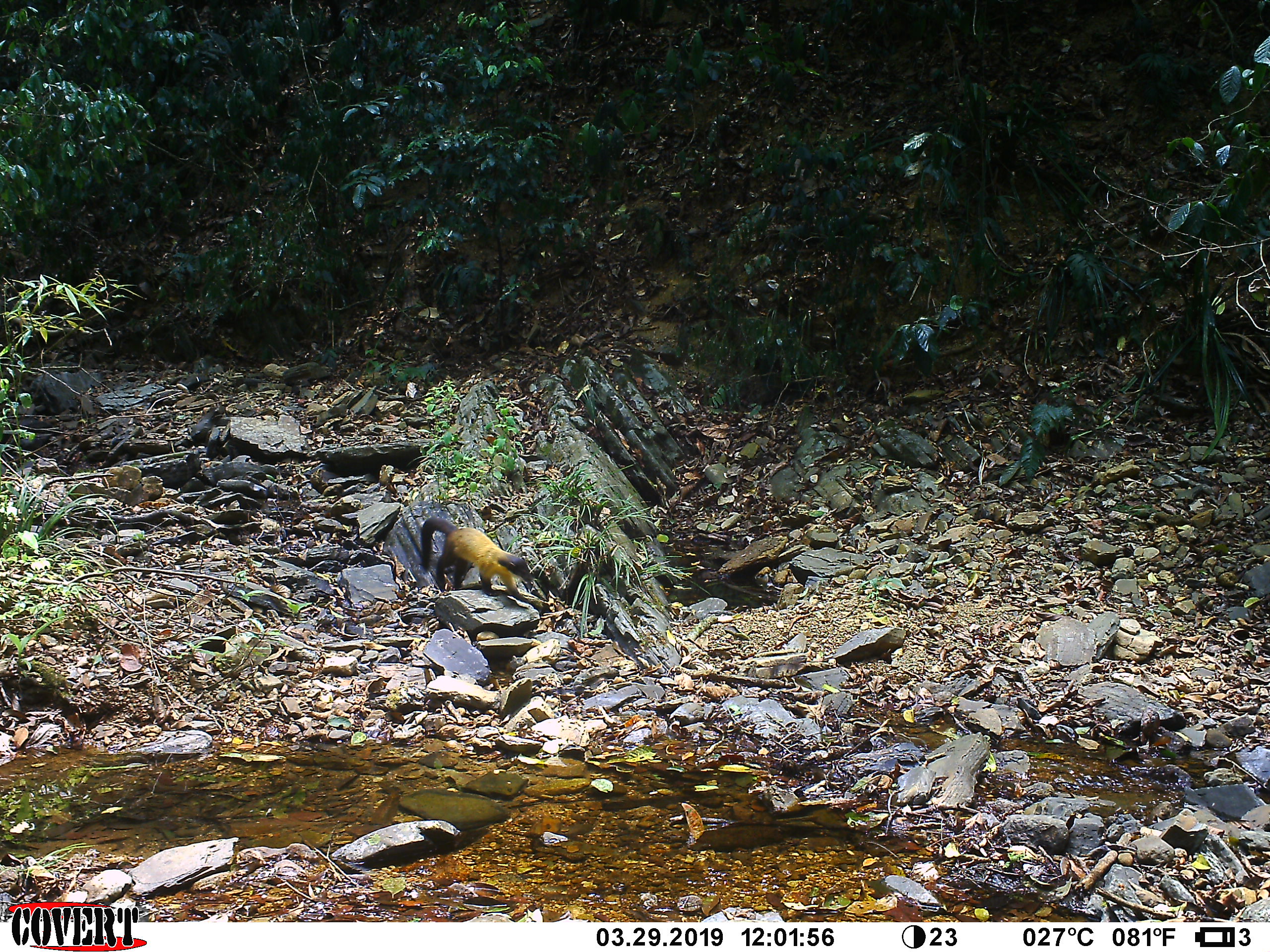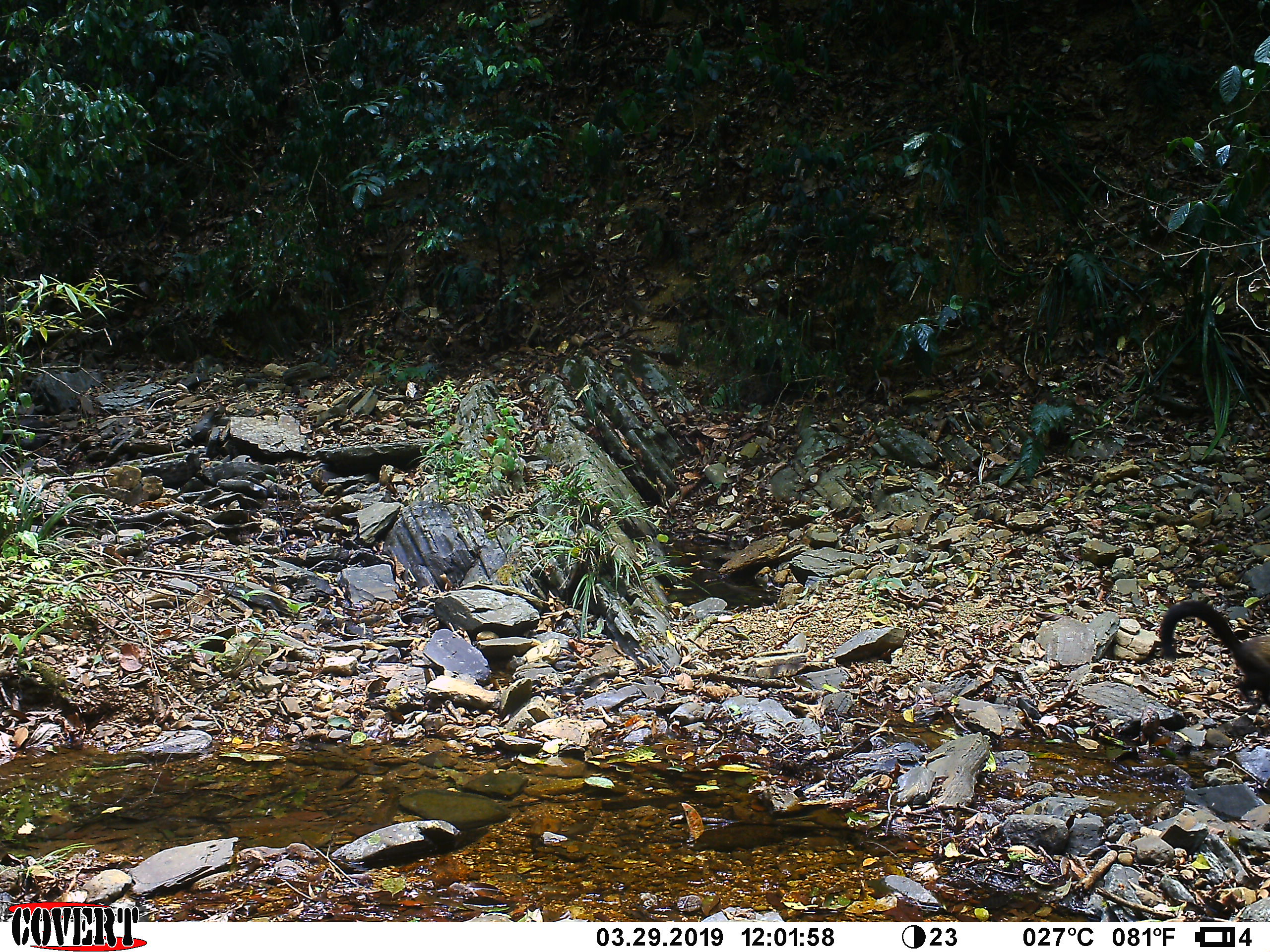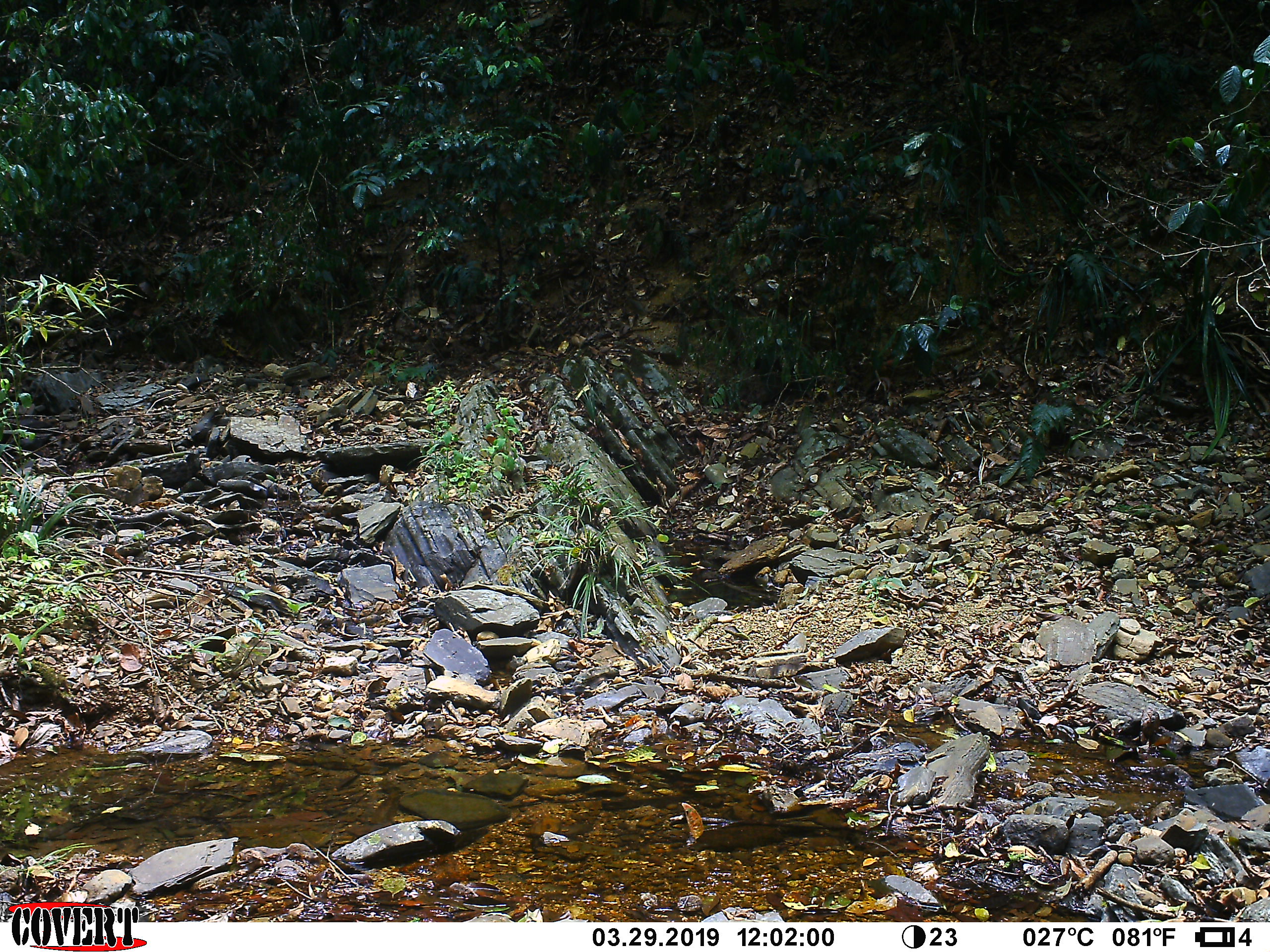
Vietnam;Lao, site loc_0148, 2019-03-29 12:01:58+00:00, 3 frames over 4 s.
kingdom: Animalia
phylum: Chordata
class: Mammalia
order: Carnivora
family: Mustelidae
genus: Martes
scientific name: Martes flavigula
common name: yellow-throated marten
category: yellow throated marten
Yellow throated marten (yellow-throated marten) (Martes flavigula). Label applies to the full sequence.